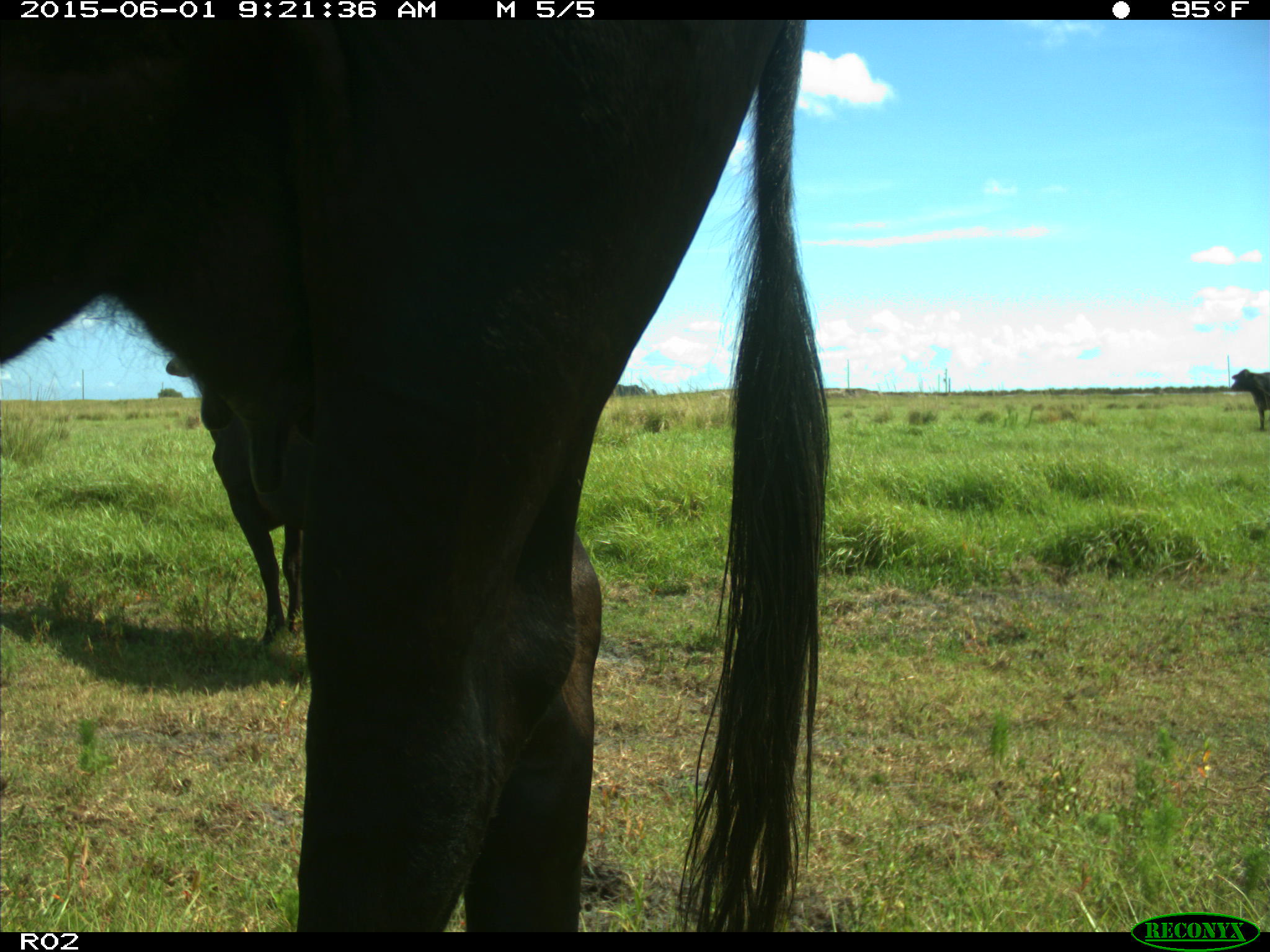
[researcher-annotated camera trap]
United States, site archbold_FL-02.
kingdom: Animalia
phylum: Chordata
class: Mammalia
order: Artiodactyla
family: Bovidae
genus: Bos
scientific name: Bos taurus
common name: domestic cow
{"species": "Bos taurus (domestic cow)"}